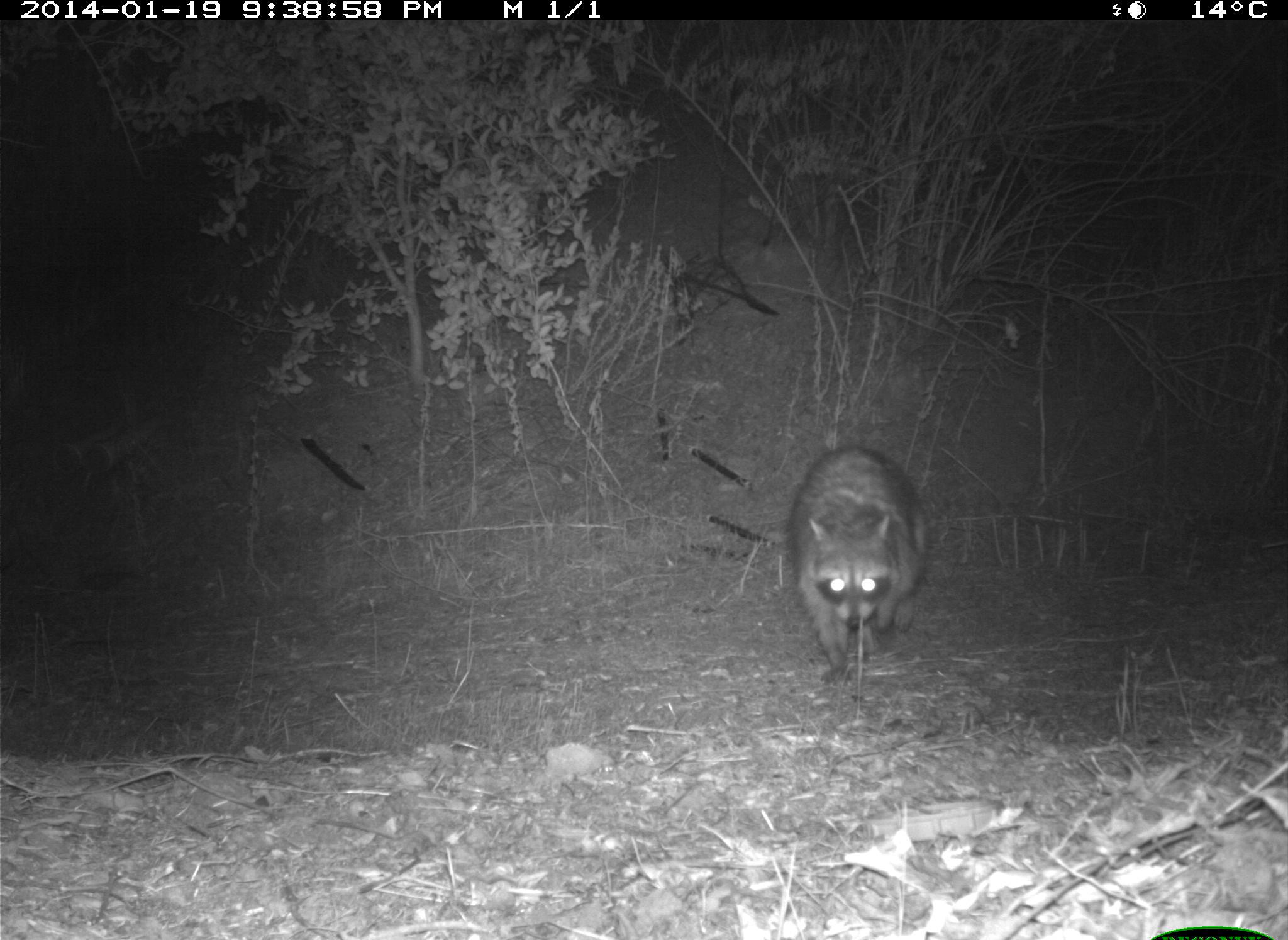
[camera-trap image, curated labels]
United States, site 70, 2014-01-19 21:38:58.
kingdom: Animalia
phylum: Chordata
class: Mammalia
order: Carnivora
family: Procyonidae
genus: Procyon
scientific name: Procyon lotor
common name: raccoon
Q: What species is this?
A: Raccoon (Procyon lotor).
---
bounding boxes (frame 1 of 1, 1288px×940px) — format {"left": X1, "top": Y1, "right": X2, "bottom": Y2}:
raccoon: {"left": 786, "top": 448, "right": 928, "bottom": 683}